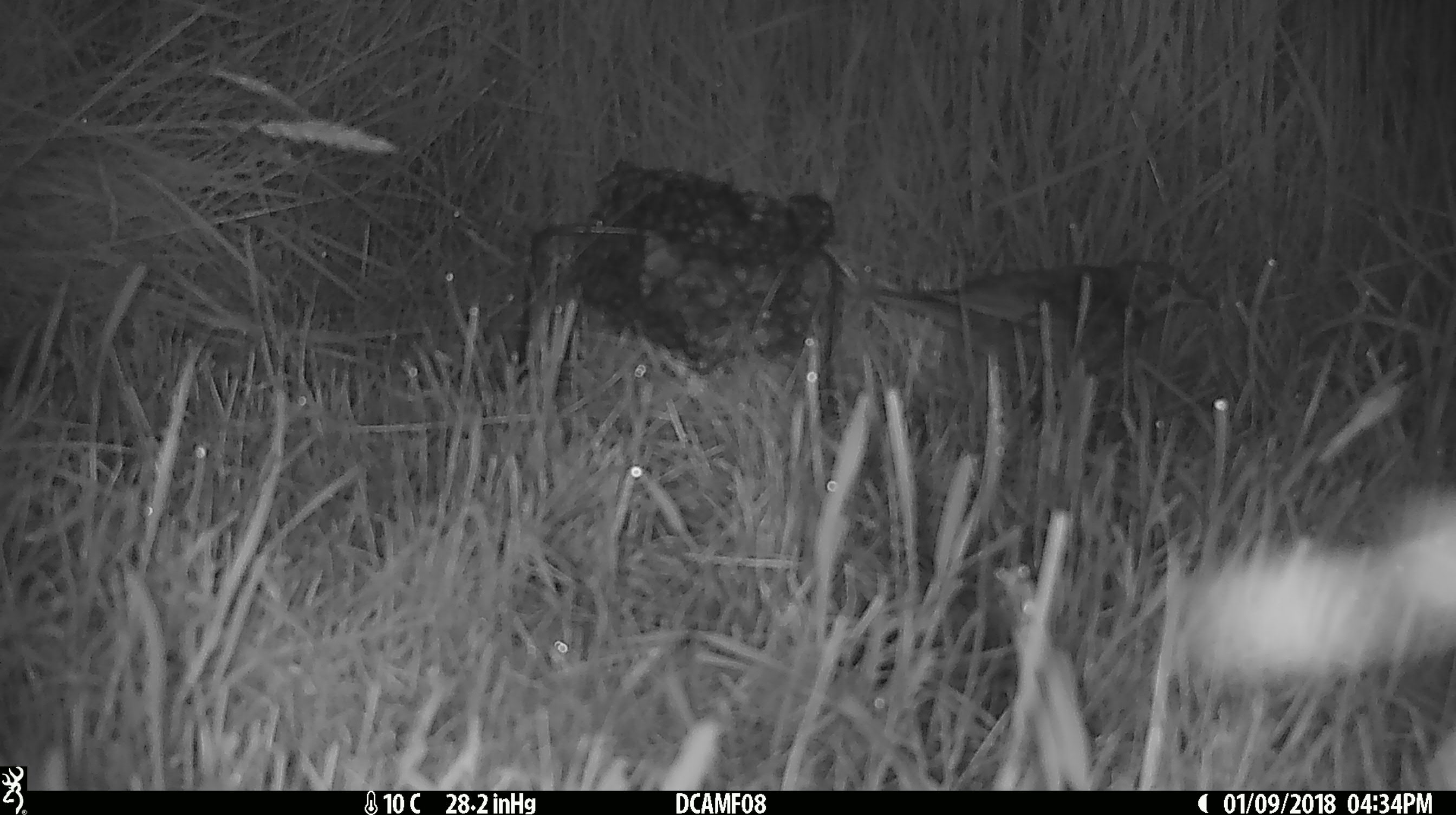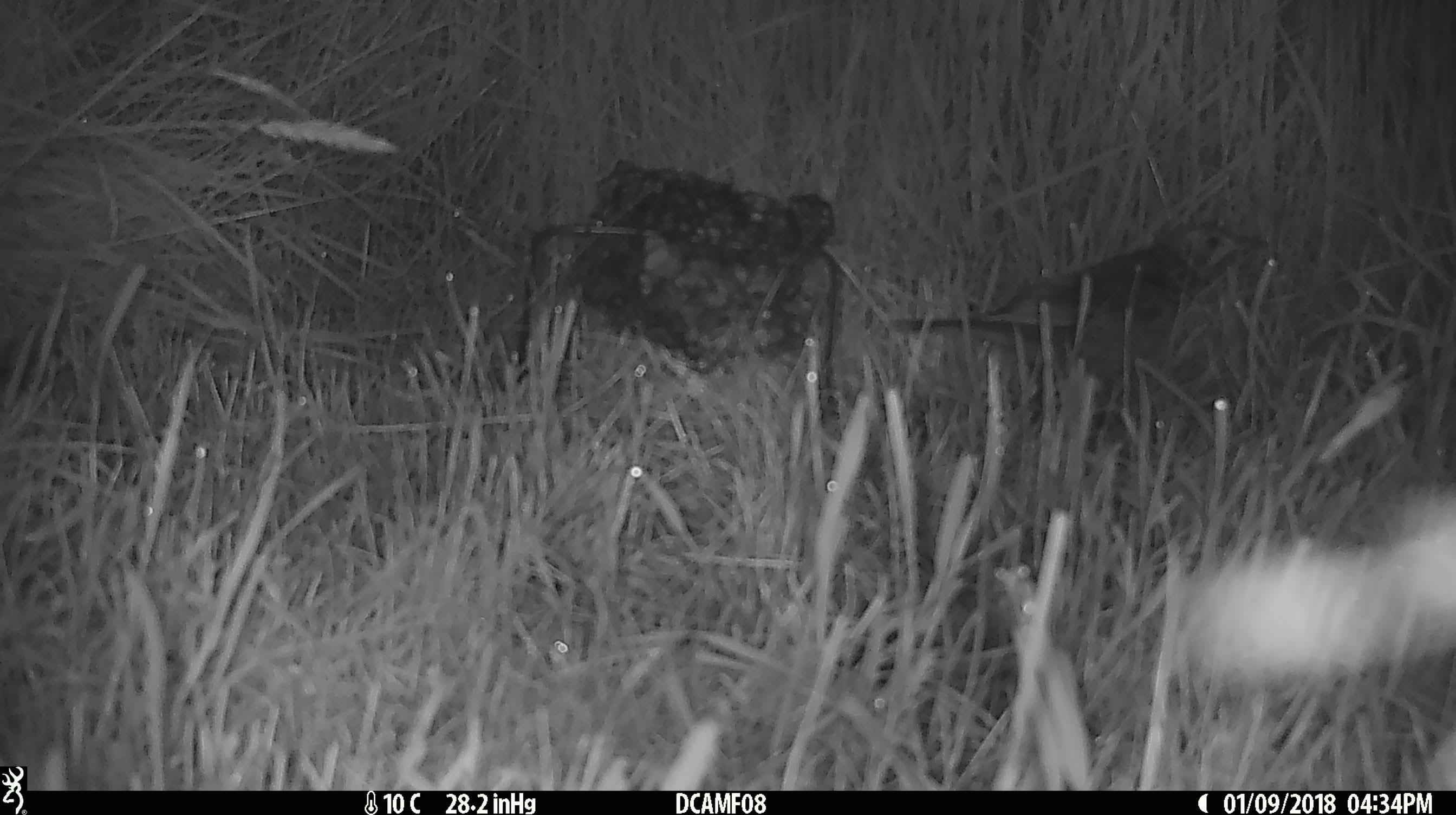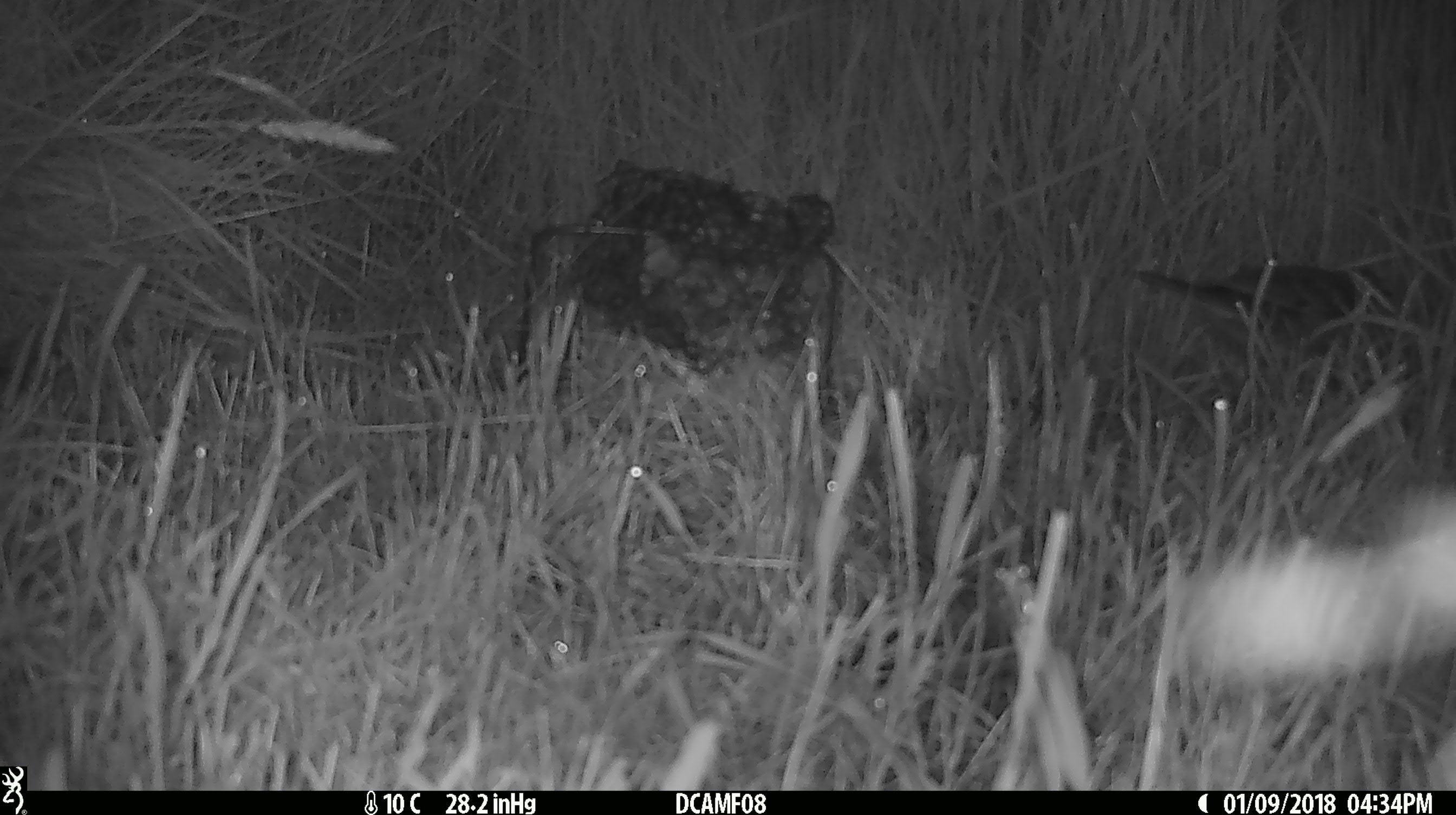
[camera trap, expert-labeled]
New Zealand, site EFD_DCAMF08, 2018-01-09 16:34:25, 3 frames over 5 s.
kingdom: Animalia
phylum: Chordata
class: Aves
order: Passeriformes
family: Turdidae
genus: Turdus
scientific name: Turdus philomelos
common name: song thrush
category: thrush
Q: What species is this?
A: Thrush (song thrush) (Turdus philomelos).